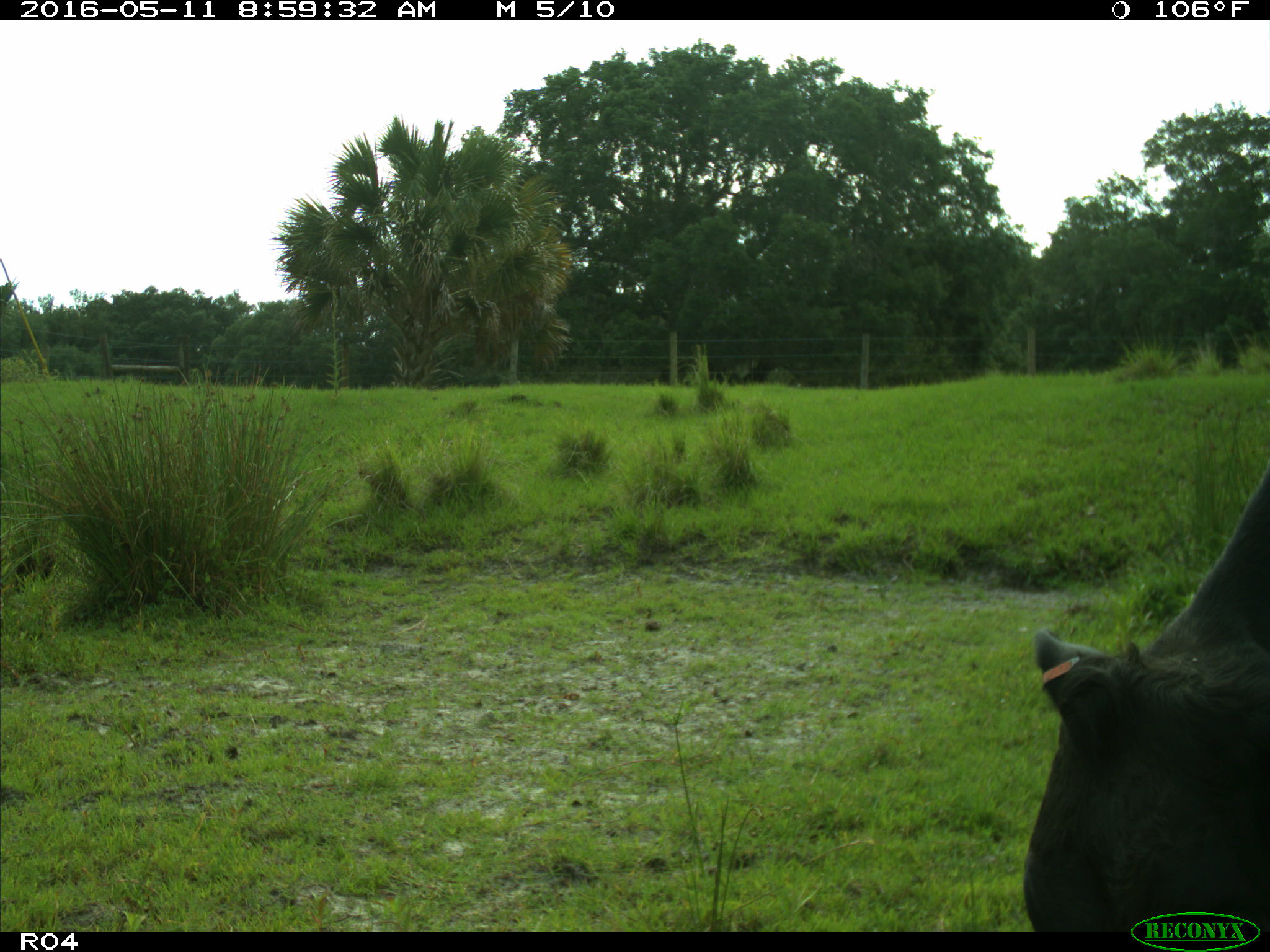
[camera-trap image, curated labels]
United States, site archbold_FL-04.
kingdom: Animalia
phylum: Chordata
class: Mammalia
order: Artiodactyla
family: Bovidae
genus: Bos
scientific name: Bos taurus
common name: domestic cow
Bos taurus (domestic cow).